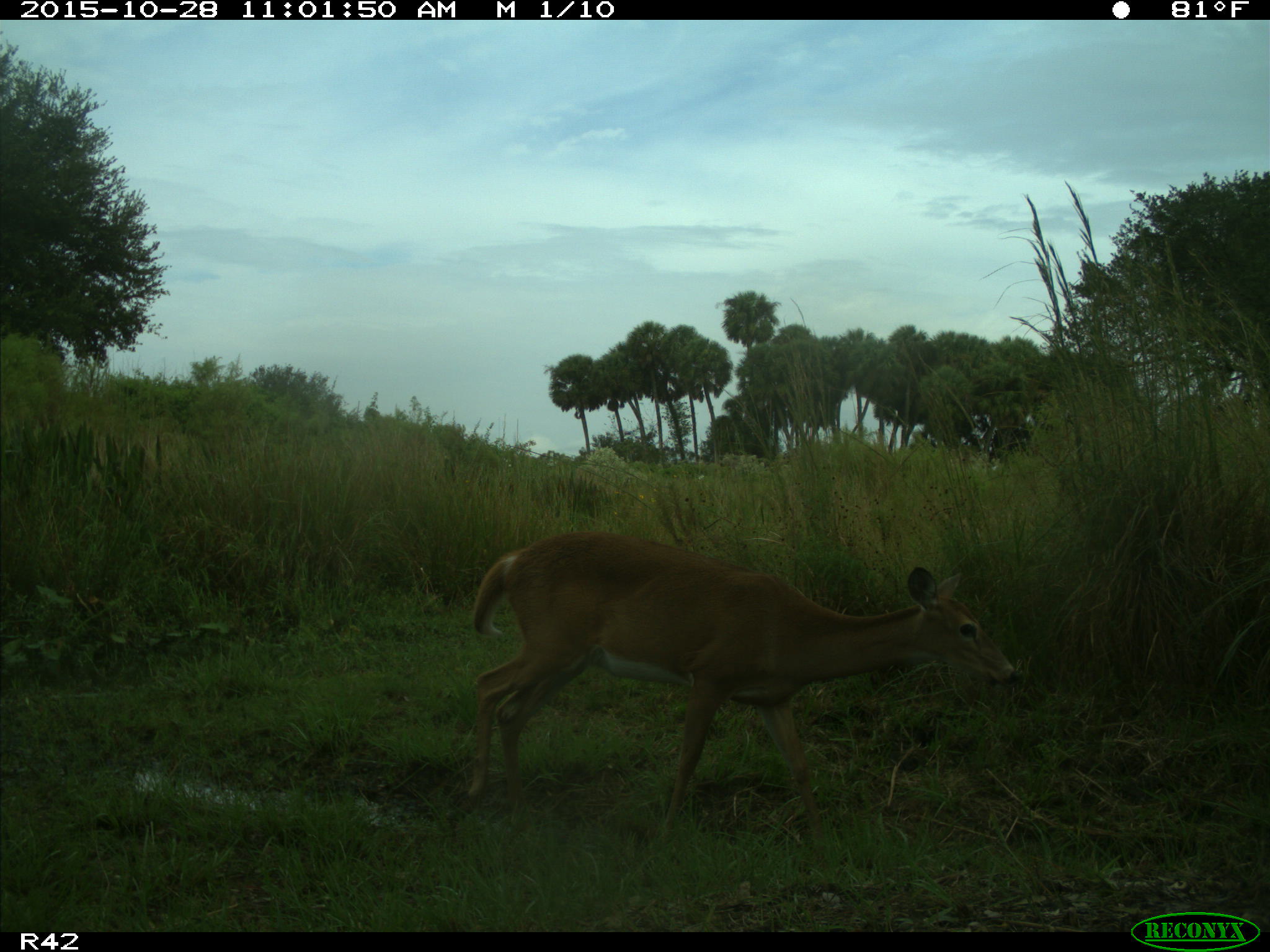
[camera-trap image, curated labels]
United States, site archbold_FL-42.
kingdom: Animalia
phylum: Chordata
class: Mammalia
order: Artiodactyla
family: Cervidae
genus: Odocoileus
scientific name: Odocoileus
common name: deer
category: unidentified deer